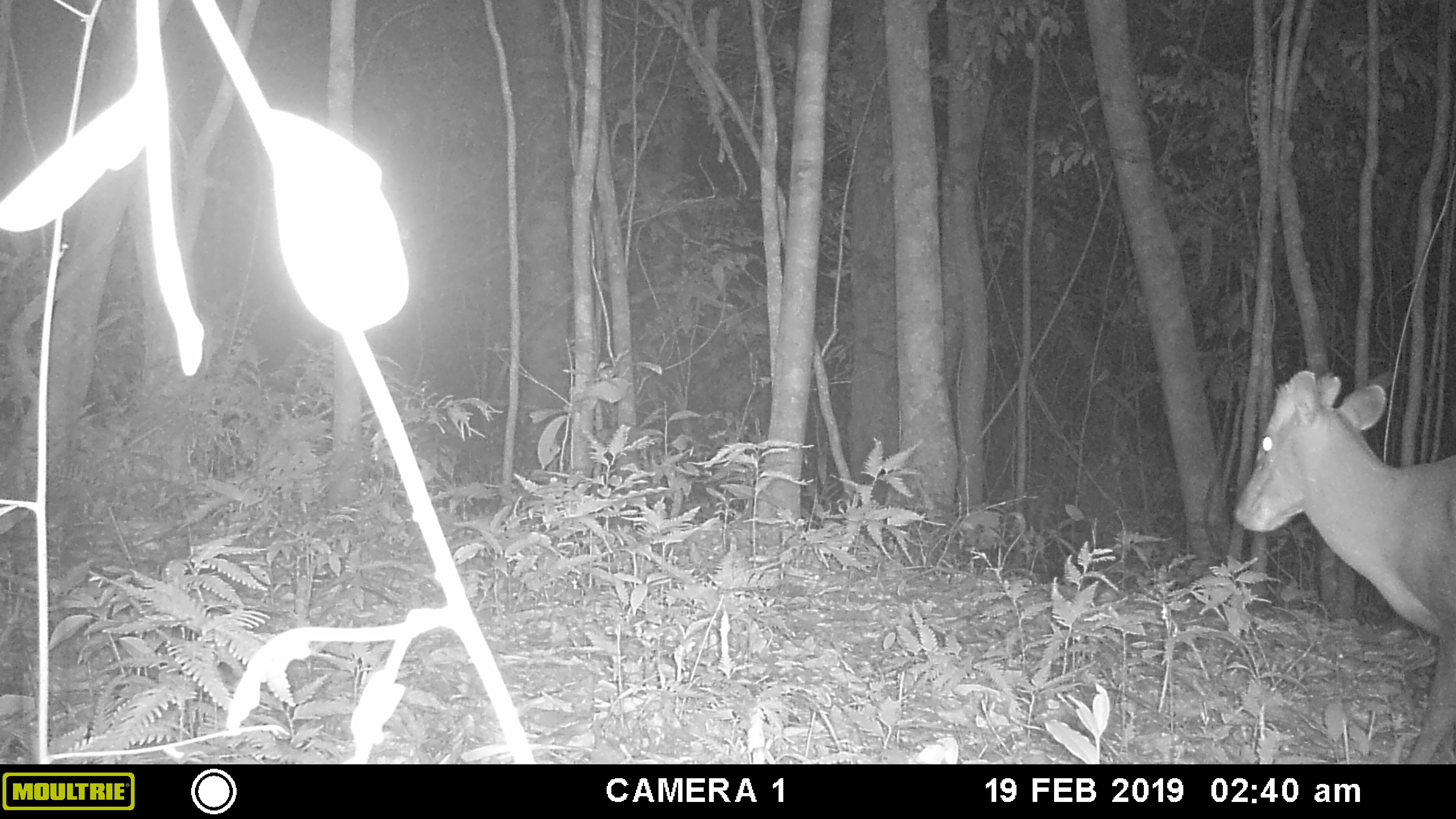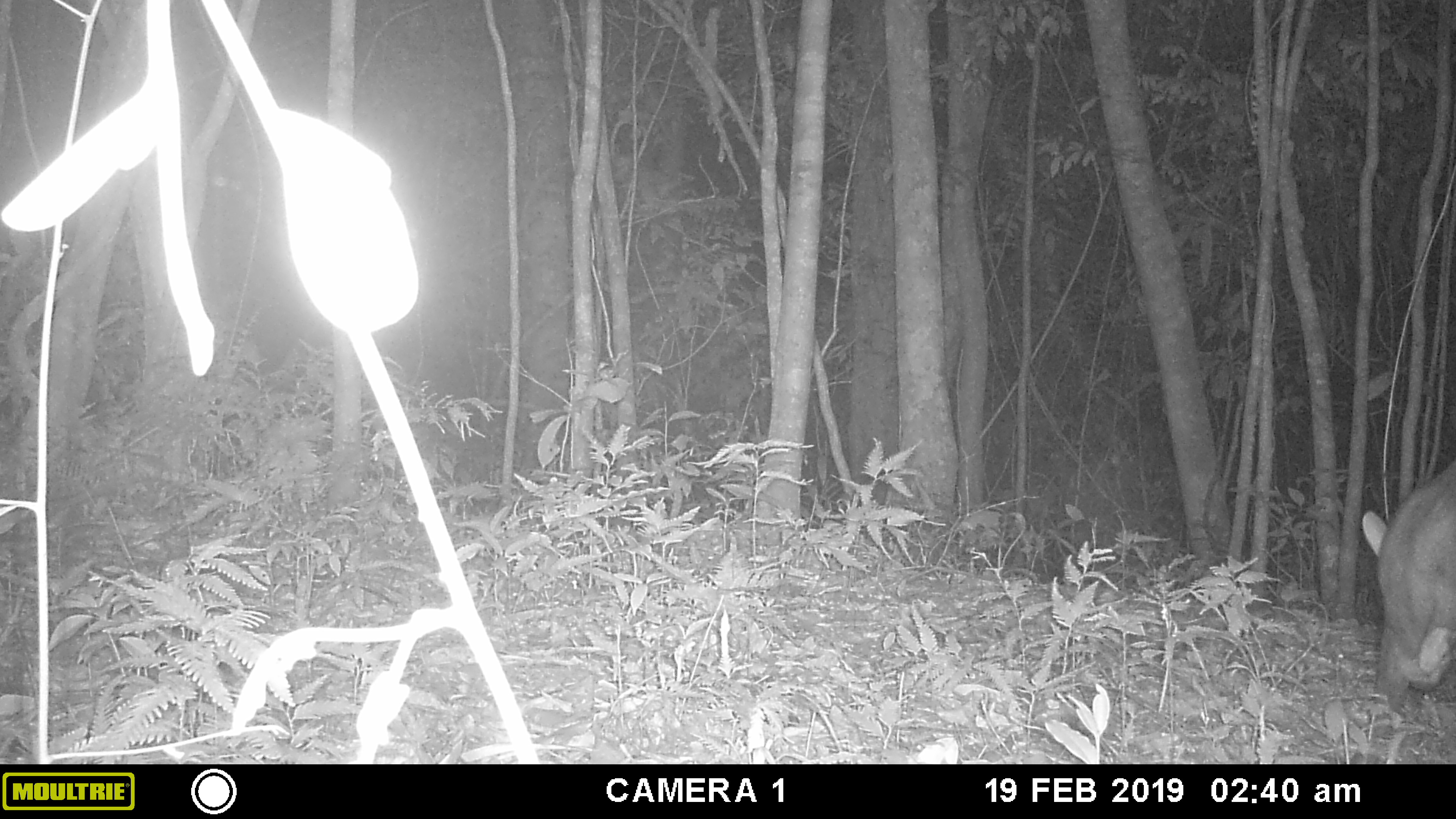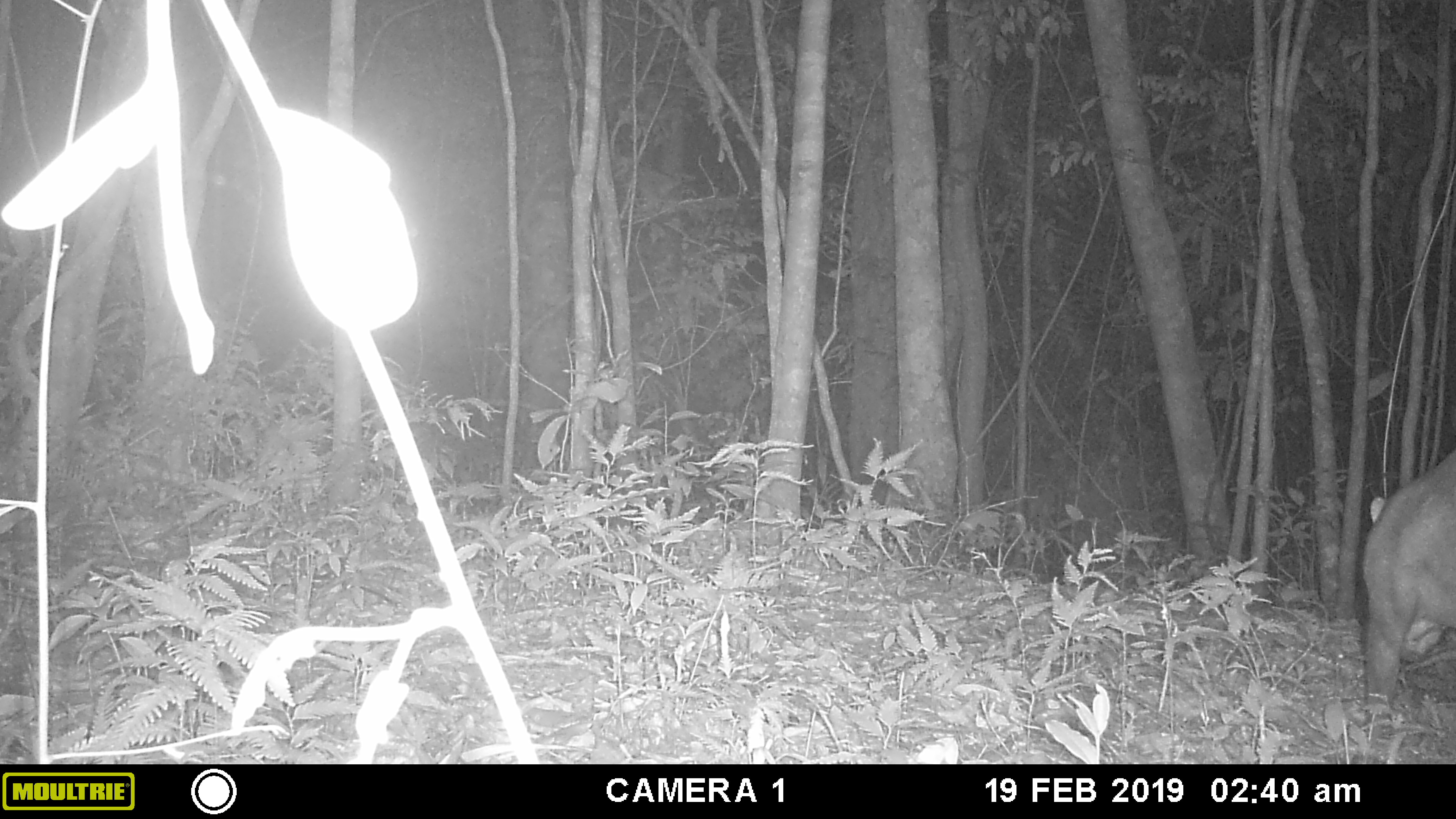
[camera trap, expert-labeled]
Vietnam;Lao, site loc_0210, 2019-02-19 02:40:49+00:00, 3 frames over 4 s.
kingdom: Animalia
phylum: Chordata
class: Mammalia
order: Artiodactyla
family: Cervidae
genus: Muntiacus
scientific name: Muntiacus rooseveltorum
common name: roosevelt's muntjac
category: roosevelts muntjac group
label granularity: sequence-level